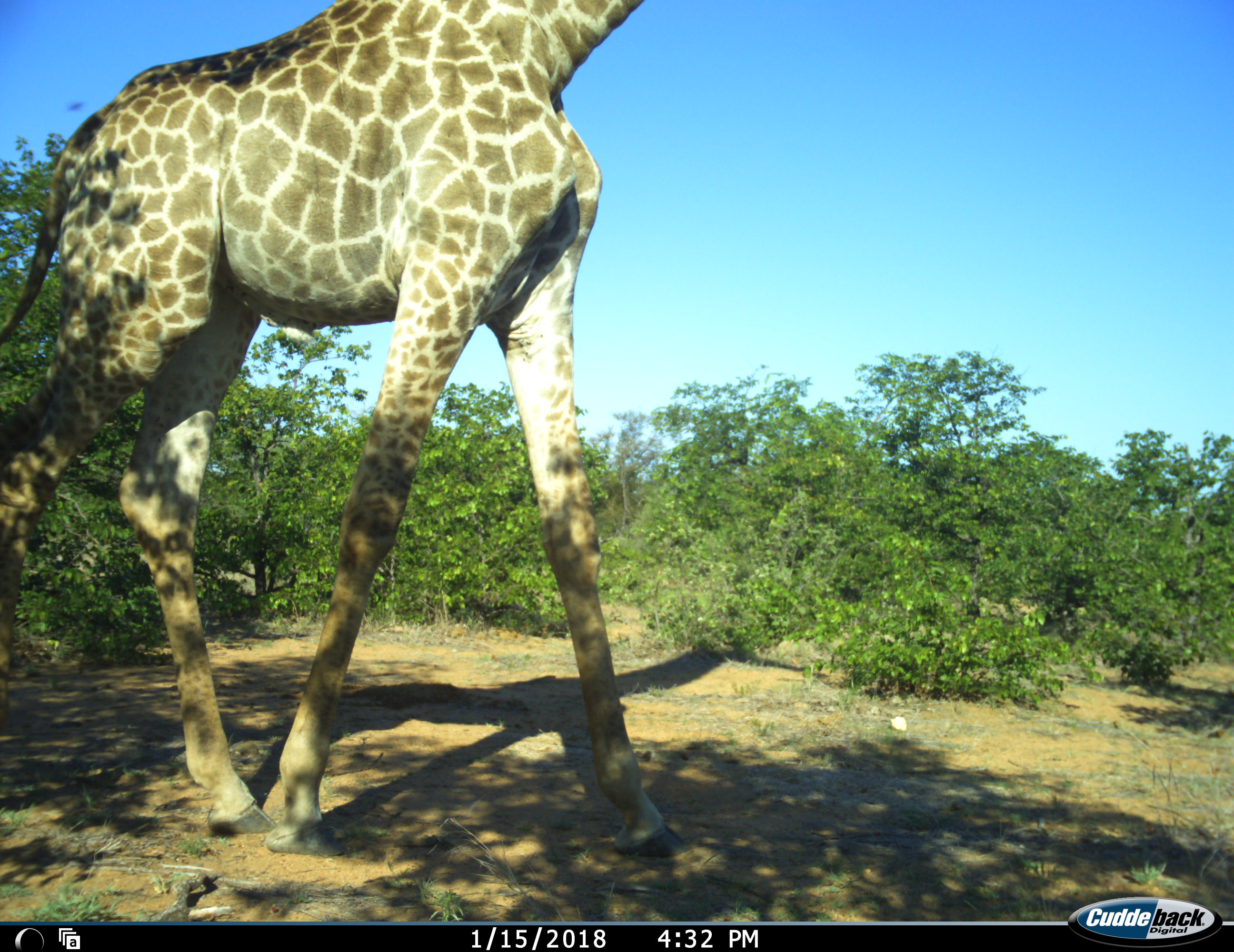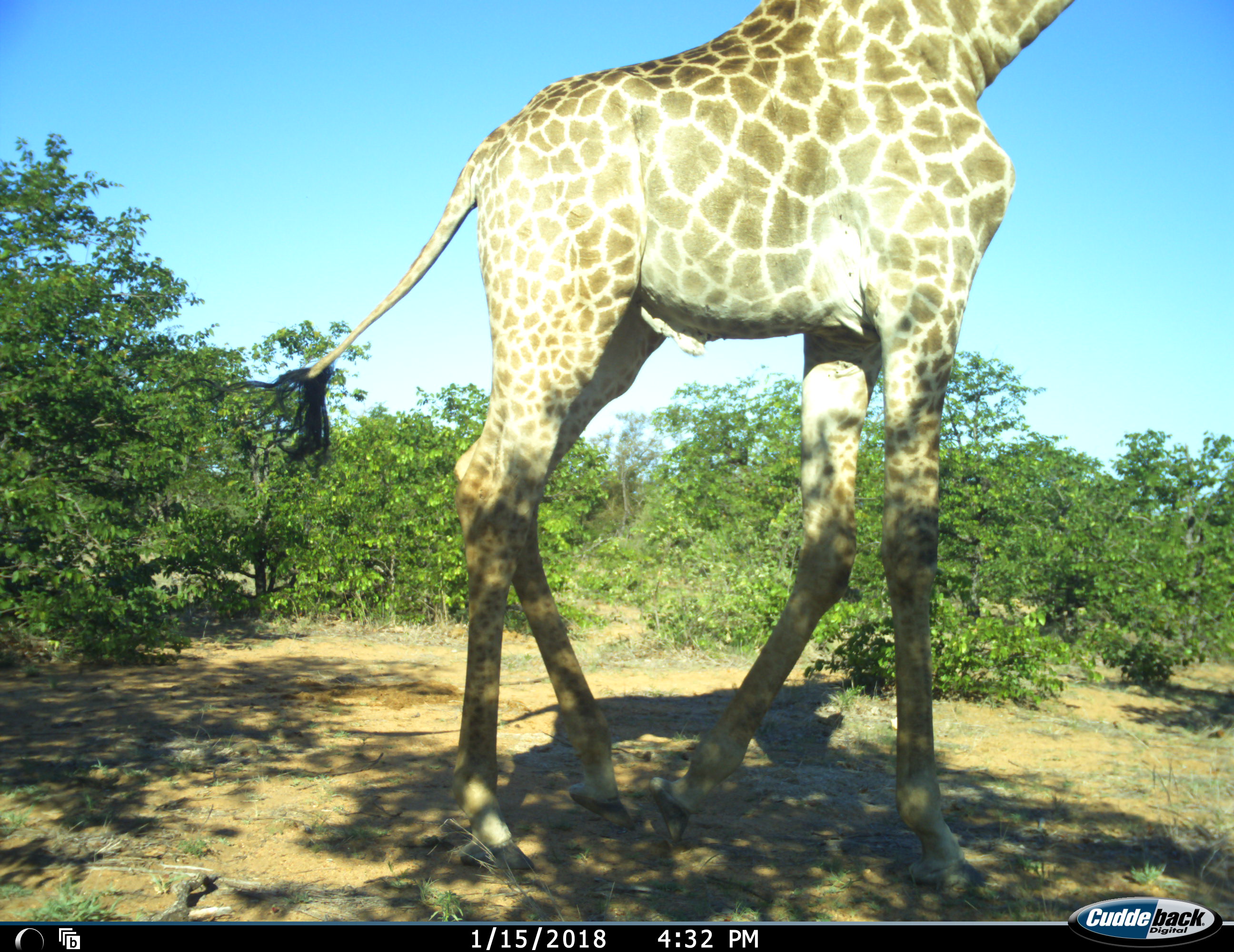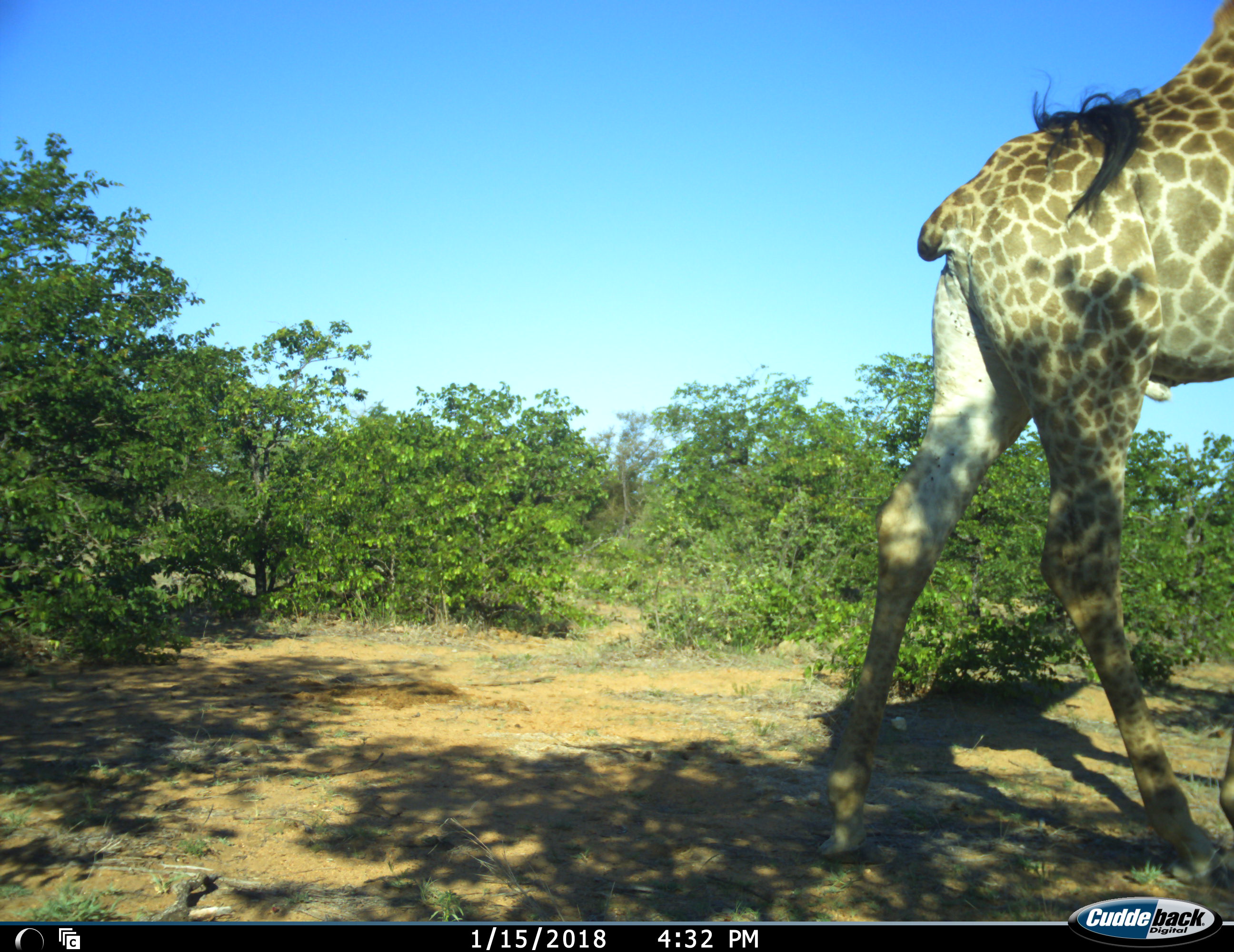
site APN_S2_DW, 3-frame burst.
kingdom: Animalia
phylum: Chordata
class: Mammalia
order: Artiodactyla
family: Giraffidae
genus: Giraffa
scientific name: Giraffa camelopardalis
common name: giraffe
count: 1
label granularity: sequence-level